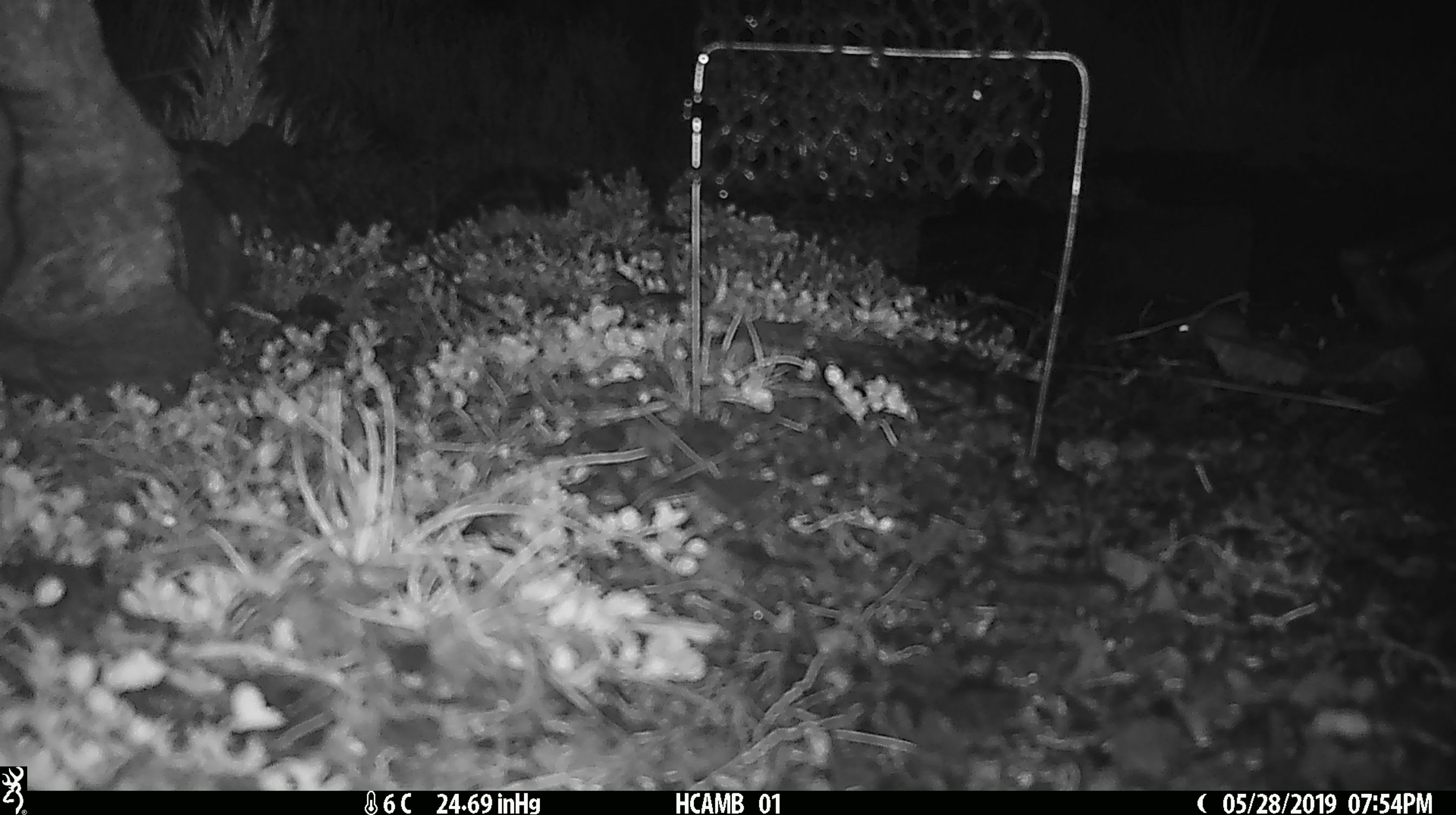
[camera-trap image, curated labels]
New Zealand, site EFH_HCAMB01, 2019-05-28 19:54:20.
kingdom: Animalia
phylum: Chordata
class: Mammalia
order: Rodentia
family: Muridae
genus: Mus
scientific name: Mus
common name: mouse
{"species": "mouse (Mus)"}